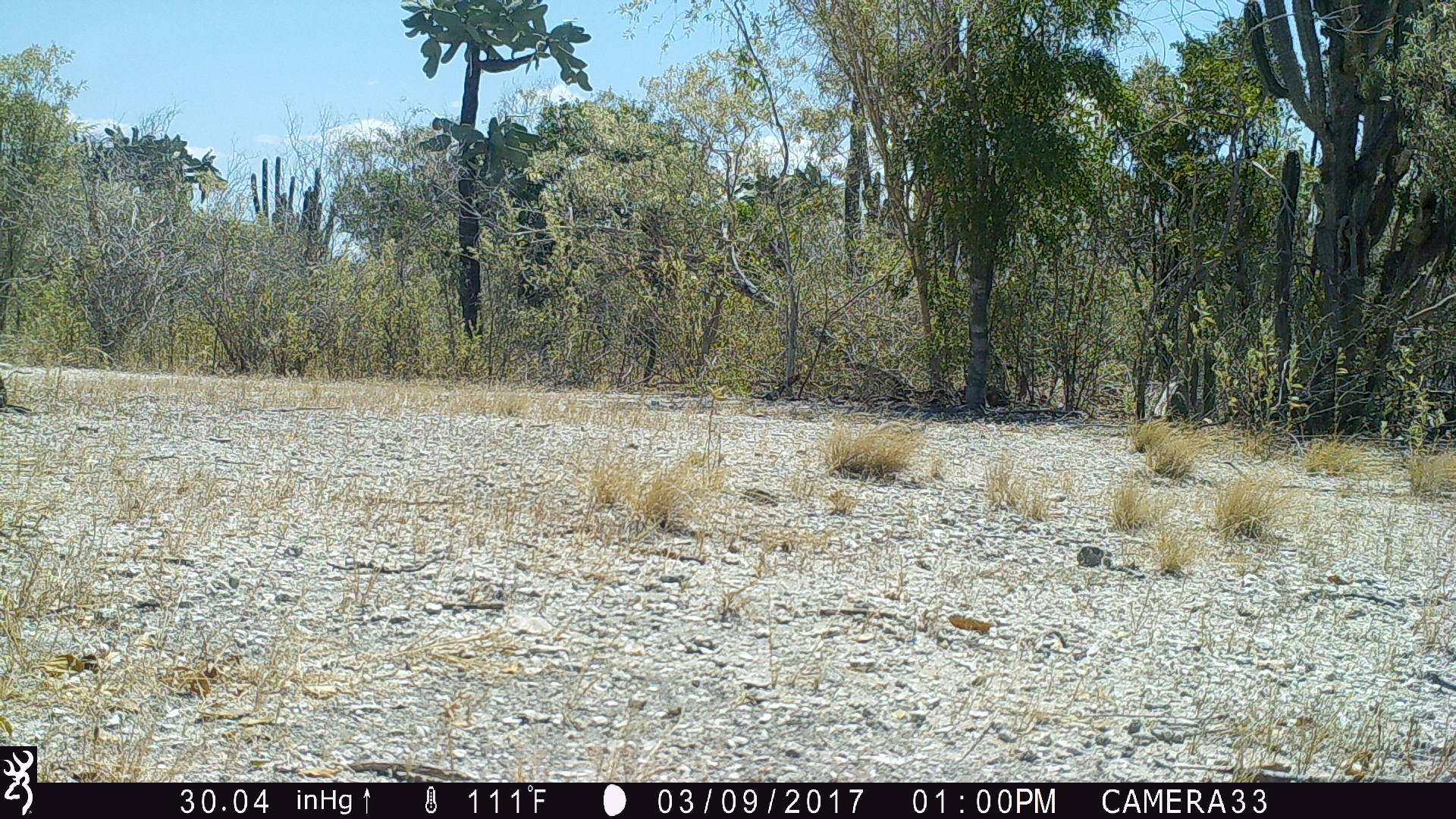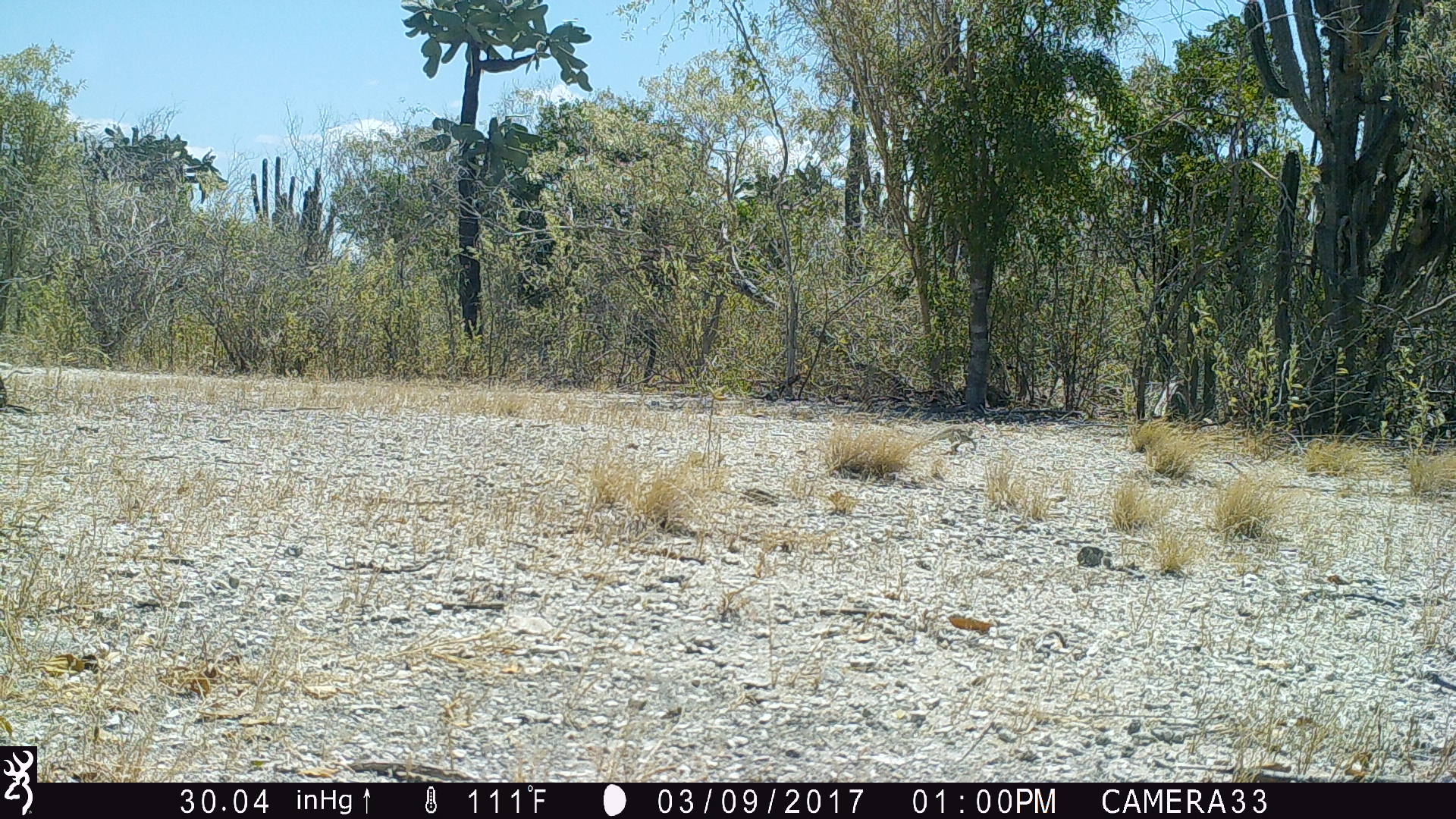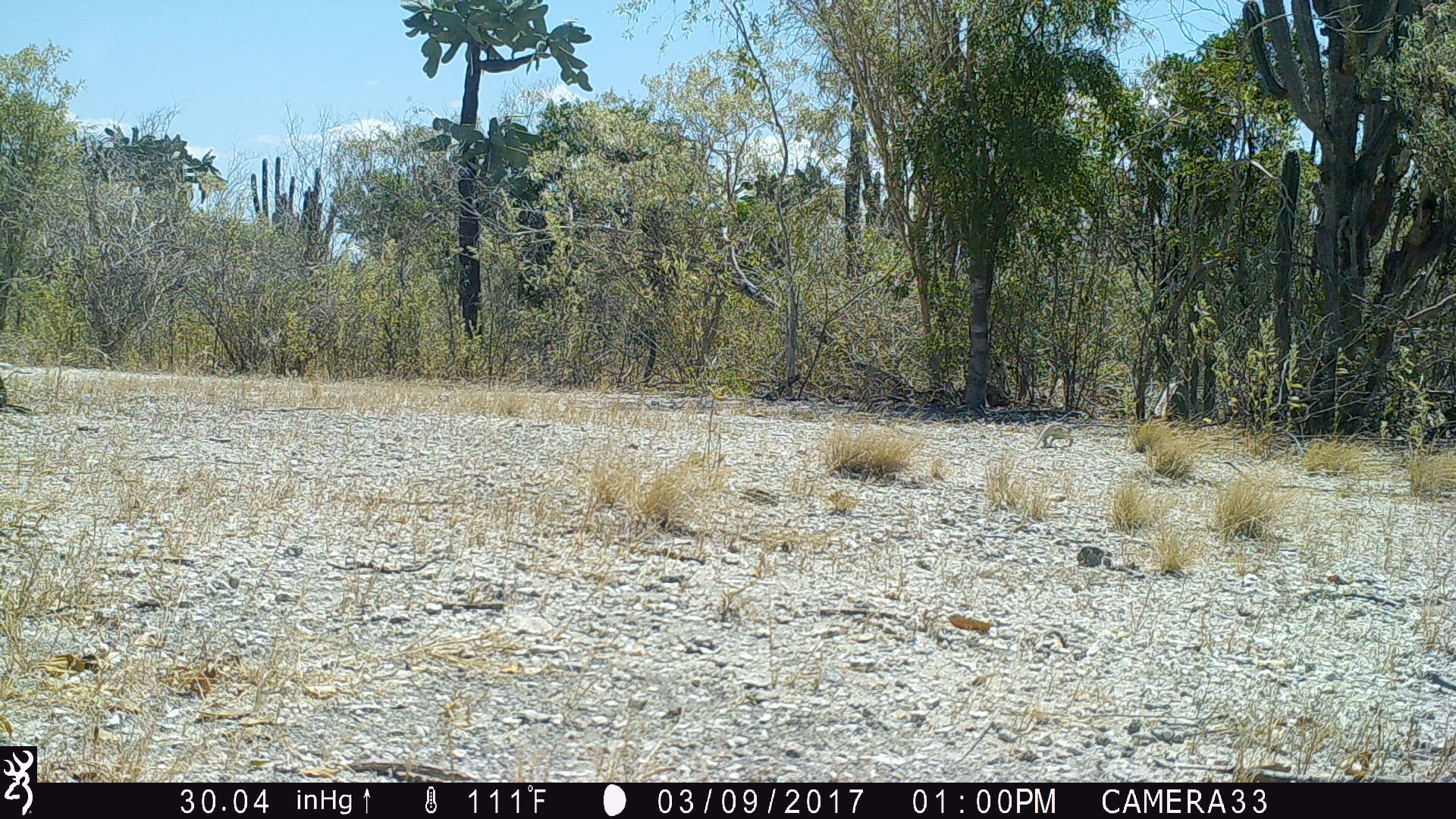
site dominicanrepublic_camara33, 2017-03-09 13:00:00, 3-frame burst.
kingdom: Animalia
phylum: Chordata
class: Reptilia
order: Squamata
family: Iguanidae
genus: Iguana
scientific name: Iguana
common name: typical iguanas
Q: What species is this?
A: Iguana (typical iguanas).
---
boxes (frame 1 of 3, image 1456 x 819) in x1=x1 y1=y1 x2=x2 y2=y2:
iguana: x1=851 y1=419 x2=932 y2=439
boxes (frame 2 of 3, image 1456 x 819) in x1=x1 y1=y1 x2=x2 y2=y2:
iguana: x1=902 y1=419 x2=986 y2=464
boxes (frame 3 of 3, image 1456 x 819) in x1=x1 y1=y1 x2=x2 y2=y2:
iguana: x1=1022 y1=418 x2=1078 y2=450